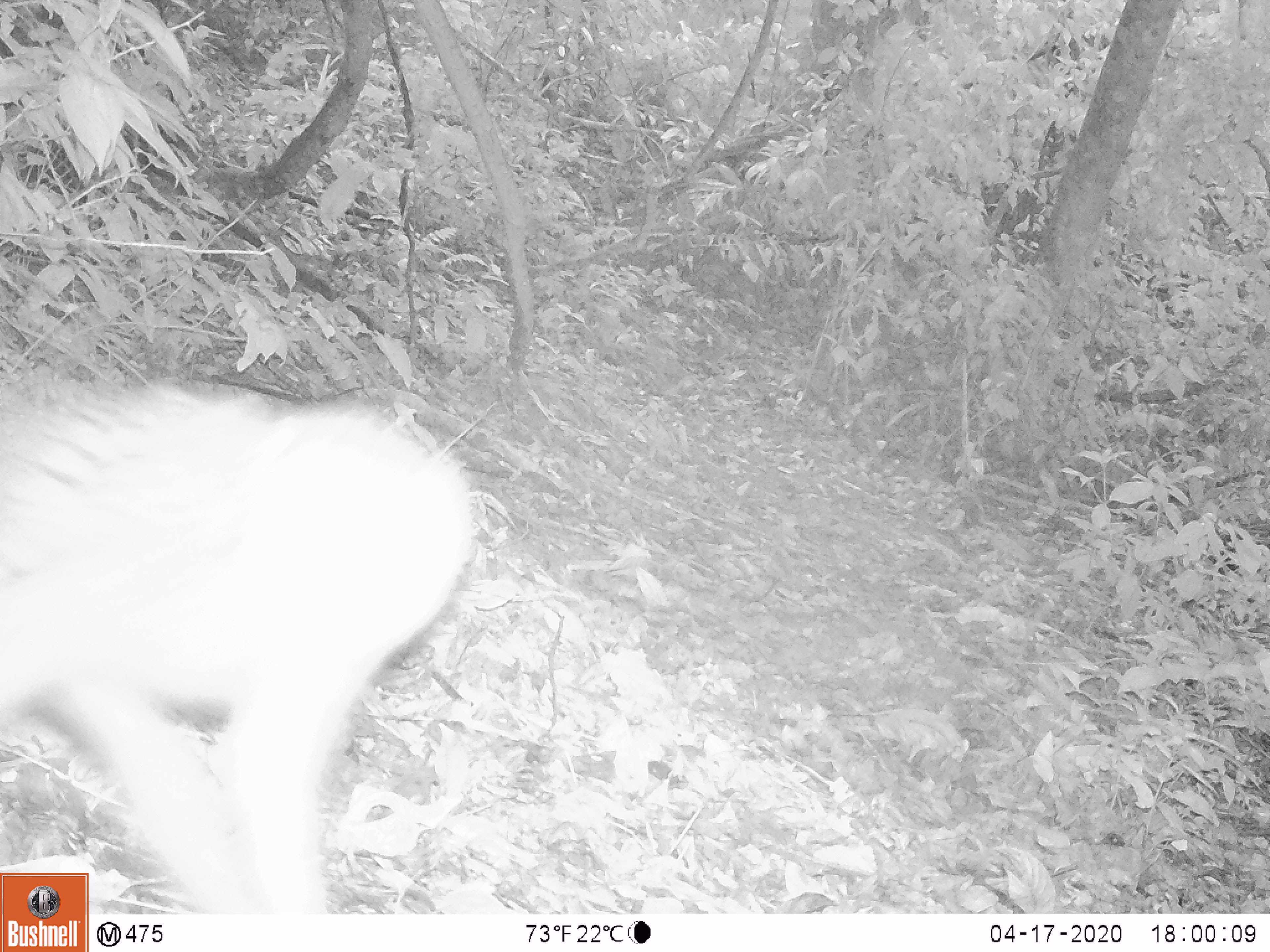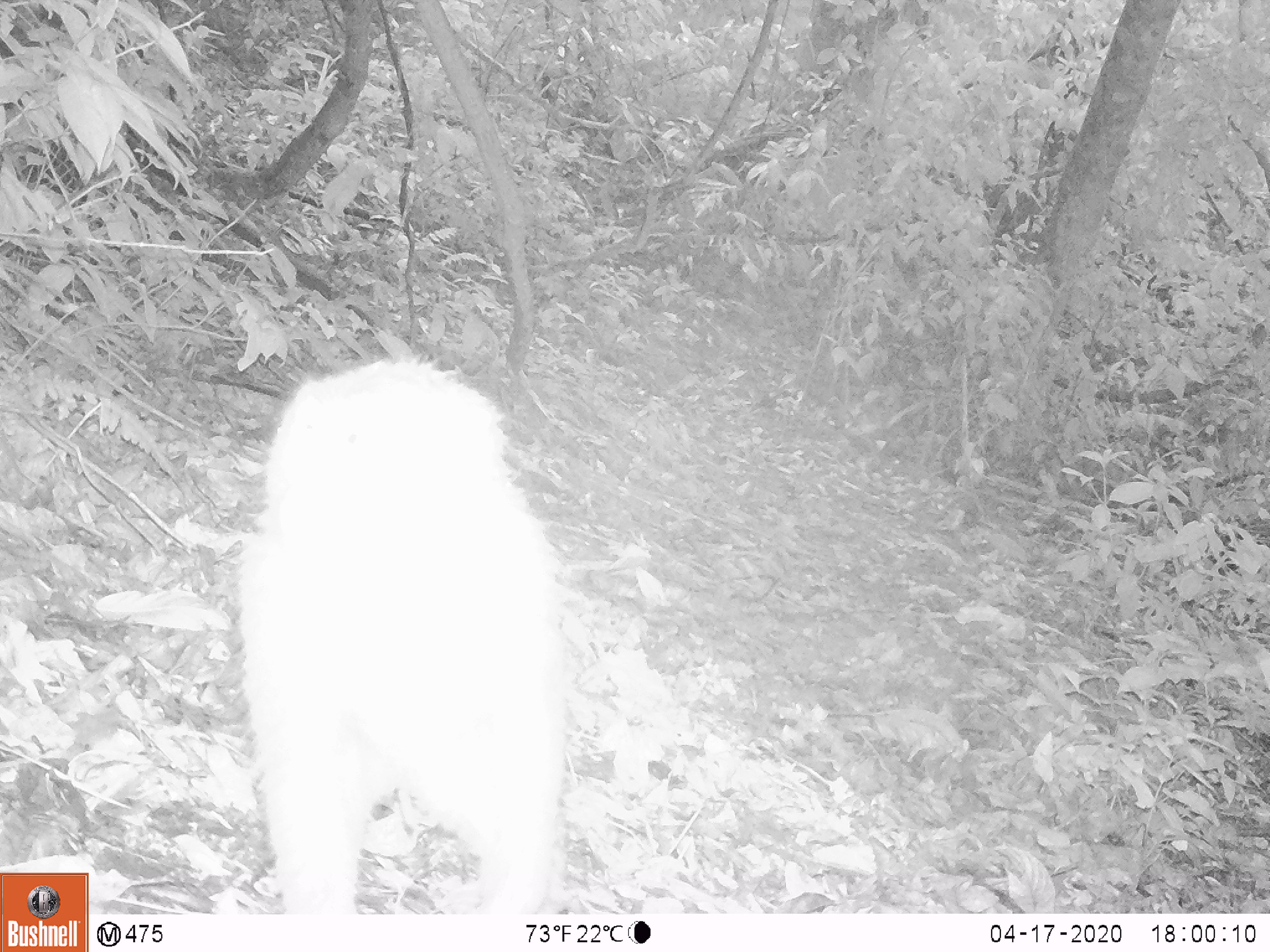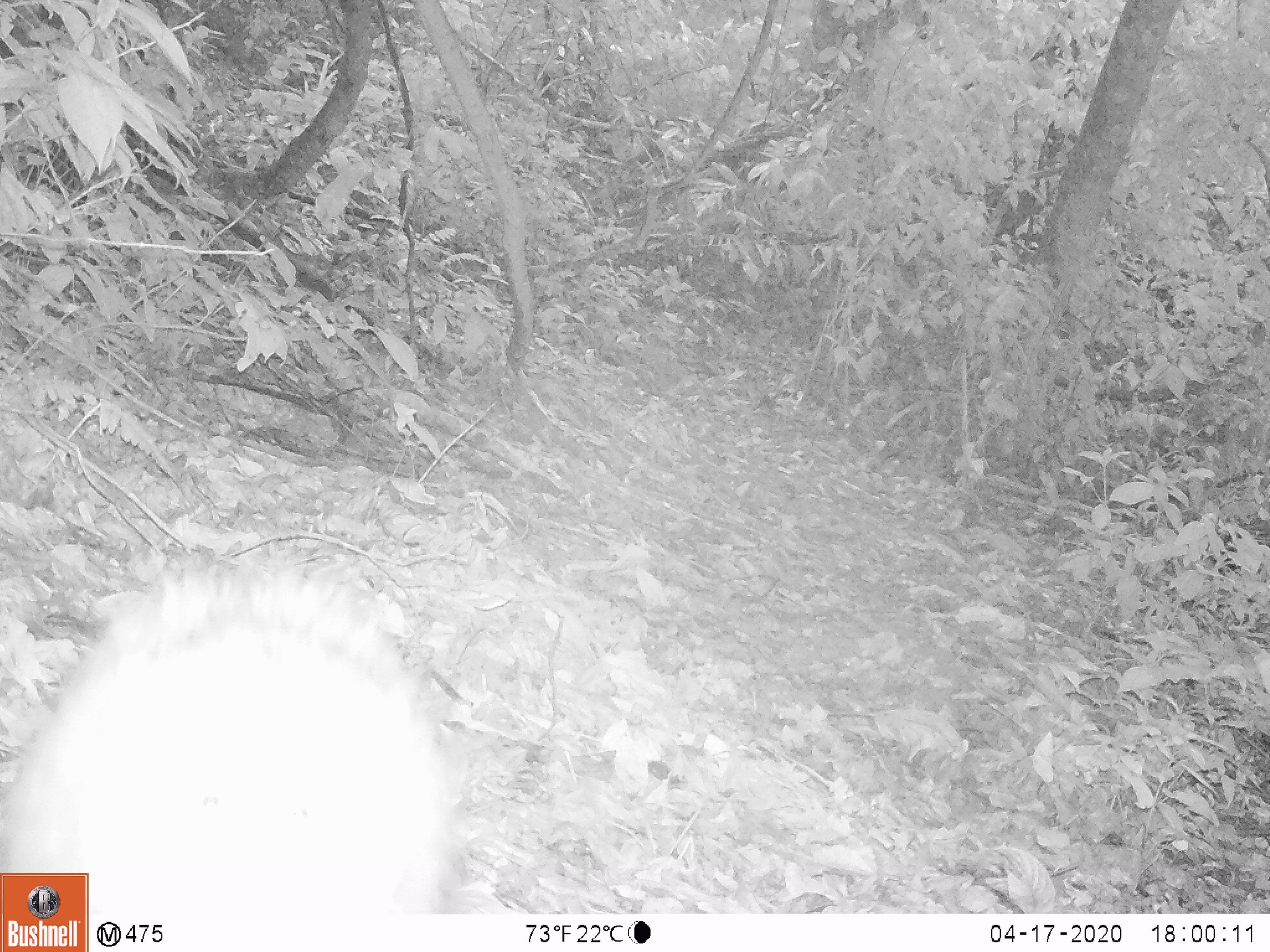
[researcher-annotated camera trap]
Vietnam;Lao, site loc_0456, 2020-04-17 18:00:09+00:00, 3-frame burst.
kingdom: Animalia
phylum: Chordata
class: Mammalia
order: Primates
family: Cercopithecidae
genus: Macaca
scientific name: Macaca nemestrina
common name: pig-tailed macaque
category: pig tailed macaque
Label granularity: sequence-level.